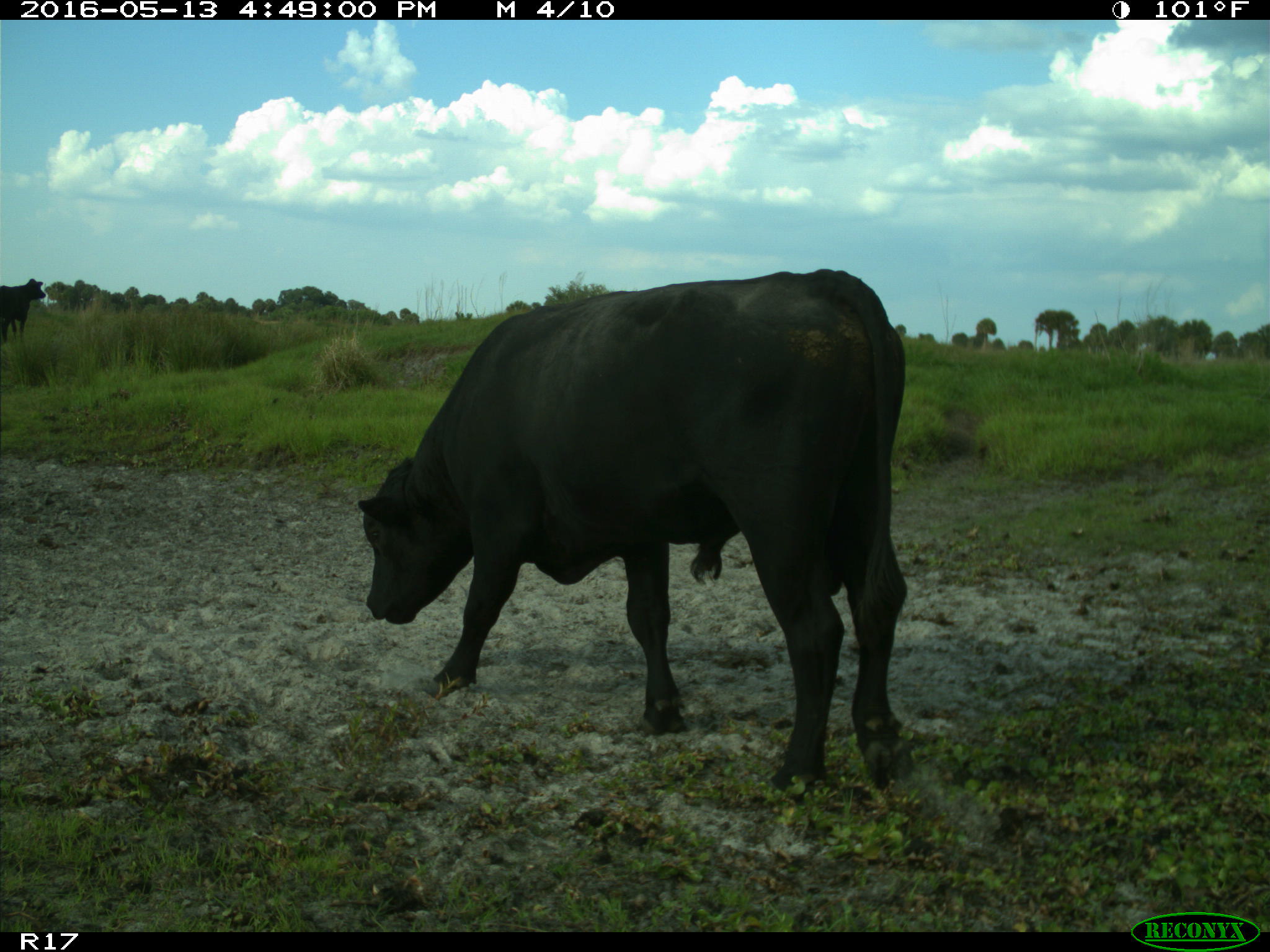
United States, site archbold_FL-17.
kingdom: Animalia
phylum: Chordata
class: Mammalia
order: Artiodactyla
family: Bovidae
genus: Bos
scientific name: Bos taurus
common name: domestic cow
Bos taurus (domestic cow).